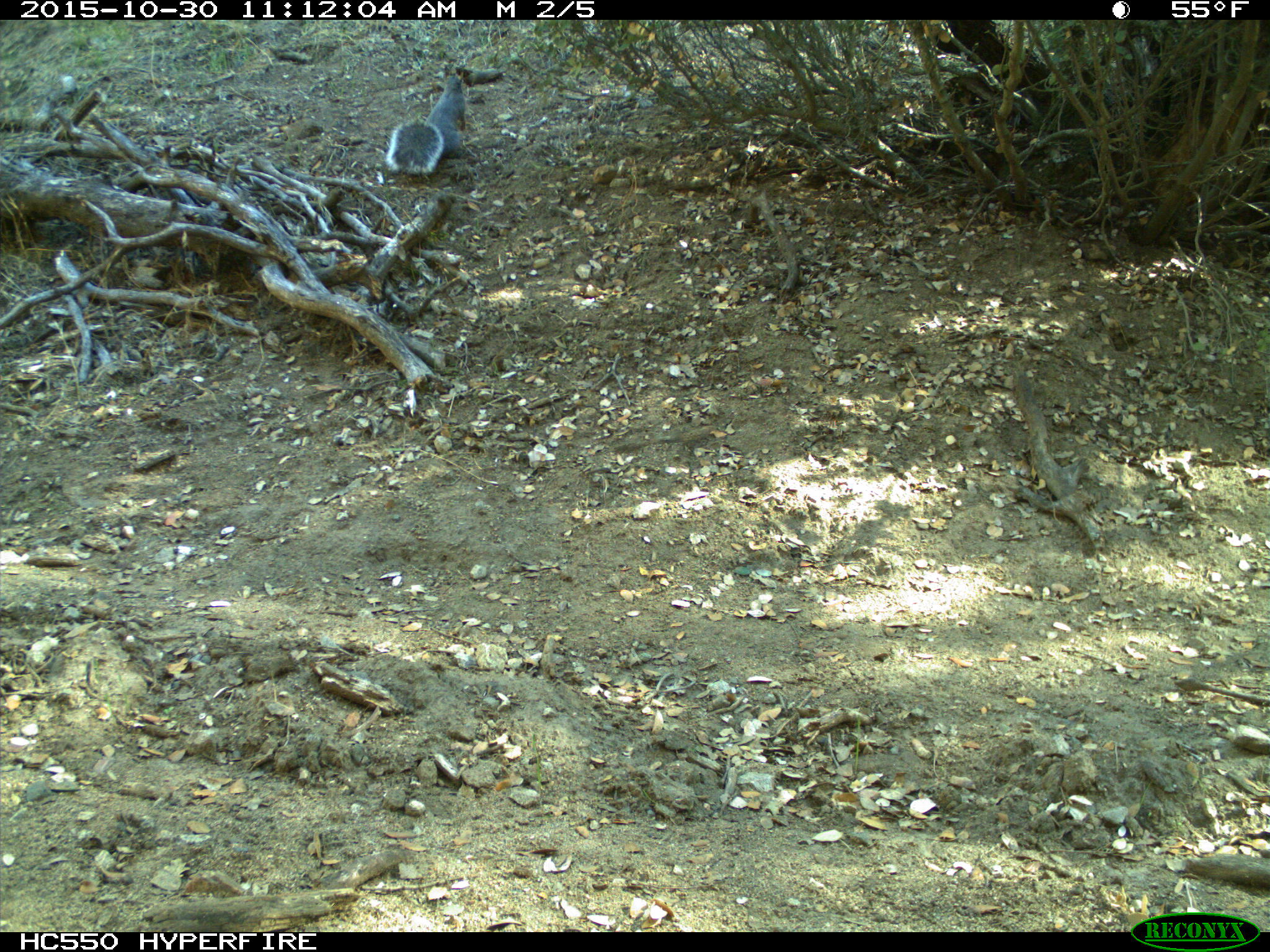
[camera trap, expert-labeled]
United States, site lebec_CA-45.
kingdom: Animalia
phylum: Chordata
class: Mammalia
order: Rodentia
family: Sciuridae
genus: Sciurus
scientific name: Sciurus carolinensis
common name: eastern gray squirrel